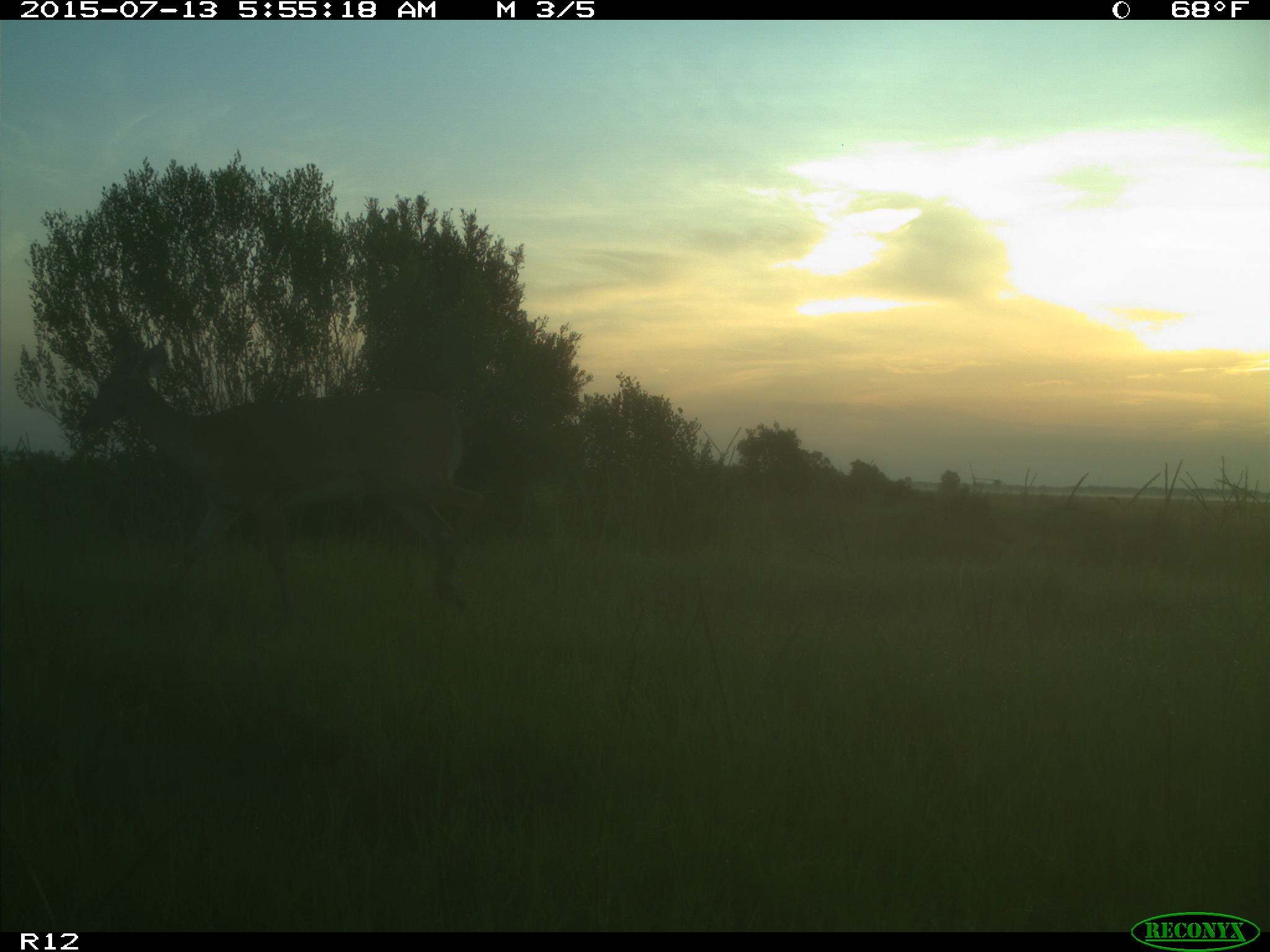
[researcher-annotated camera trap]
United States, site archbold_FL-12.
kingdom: Animalia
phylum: Chordata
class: Mammalia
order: Artiodactyla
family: Cervidae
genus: Odocoileus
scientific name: Odocoileus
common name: deer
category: unidentified deer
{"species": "unidentified deer (deer) (Odocoileus)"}